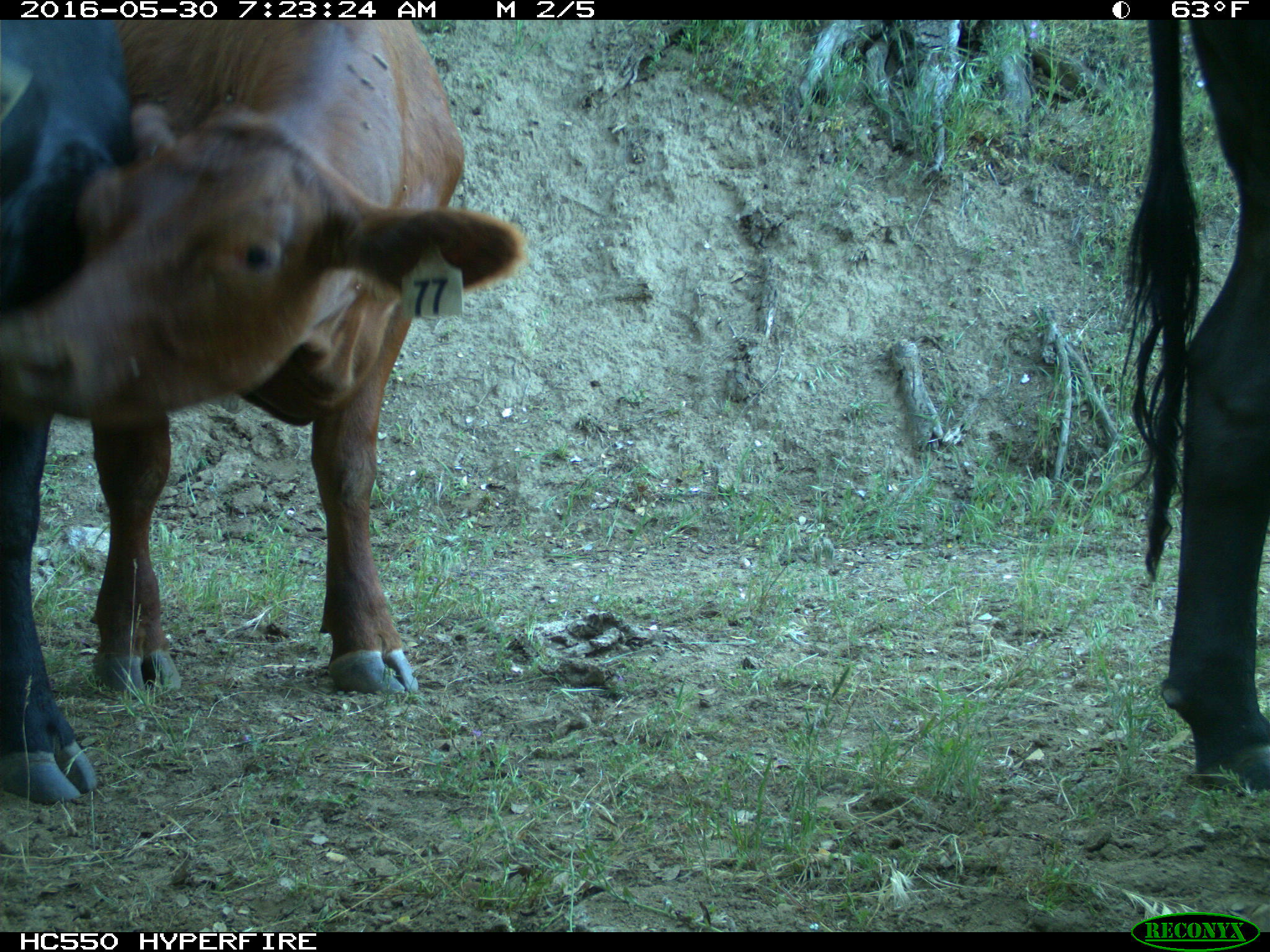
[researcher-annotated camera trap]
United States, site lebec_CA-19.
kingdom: Animalia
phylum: Chordata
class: Mammalia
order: Artiodactyla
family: Bovidae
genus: Bos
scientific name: Bos taurus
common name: domestic cow